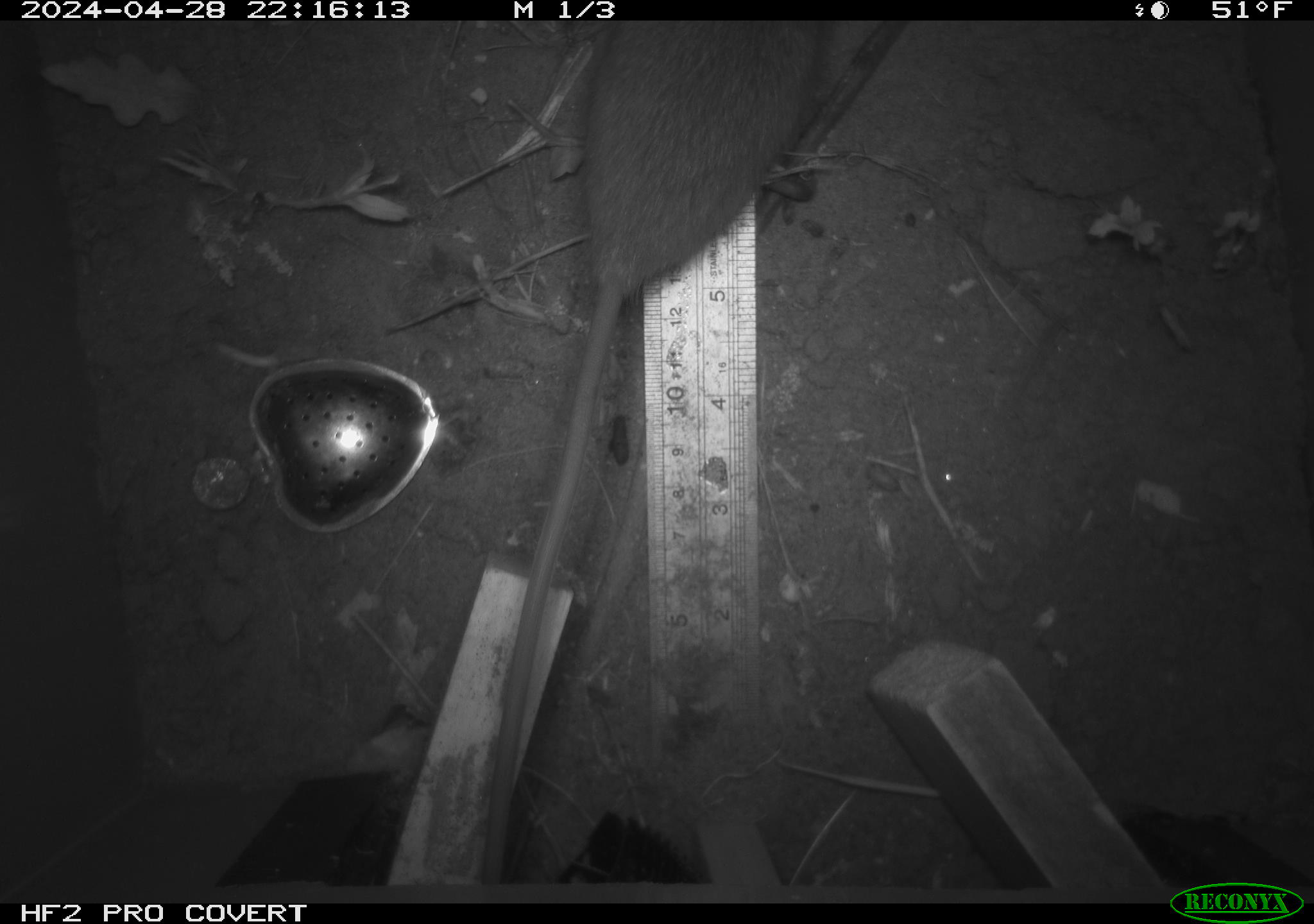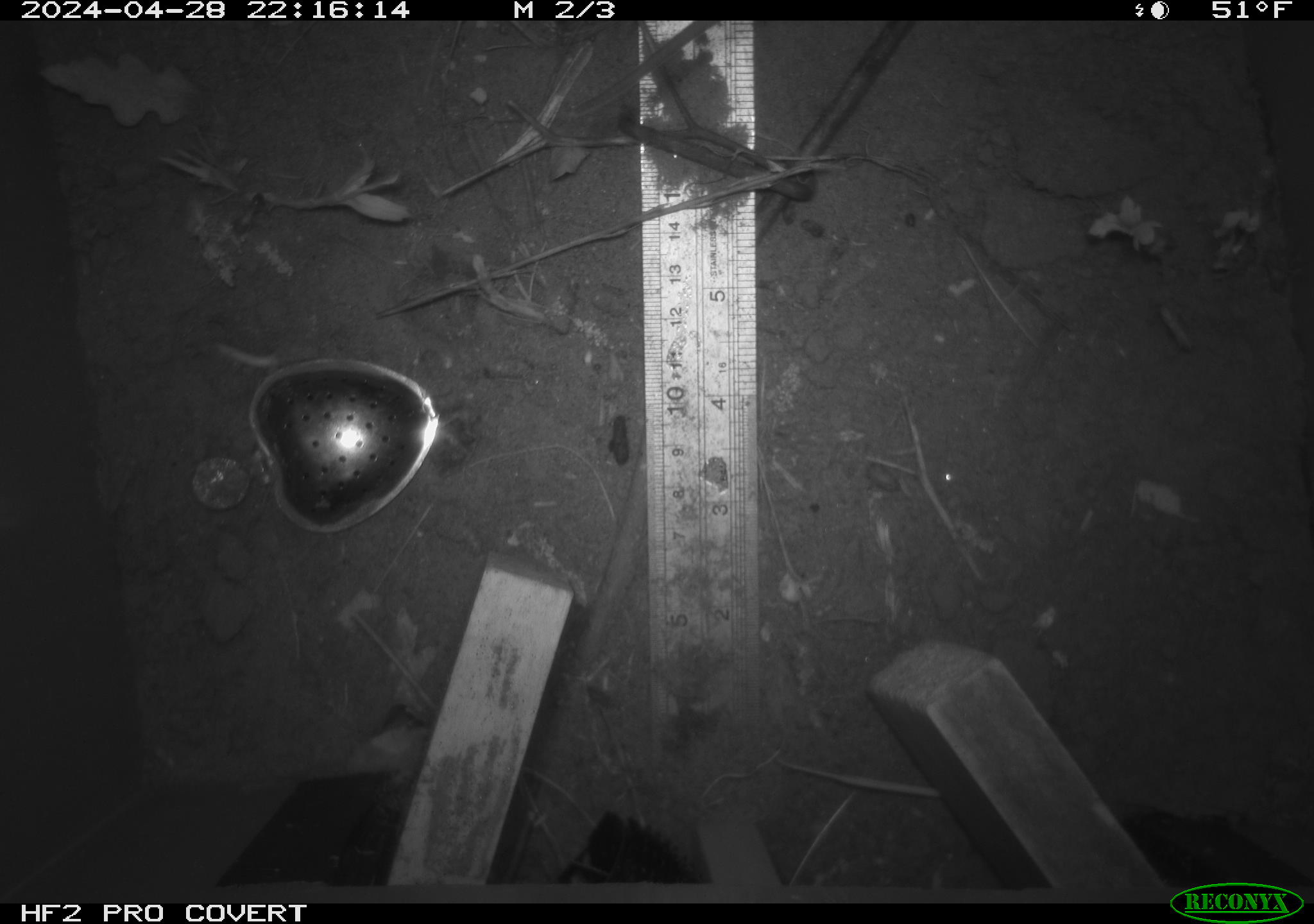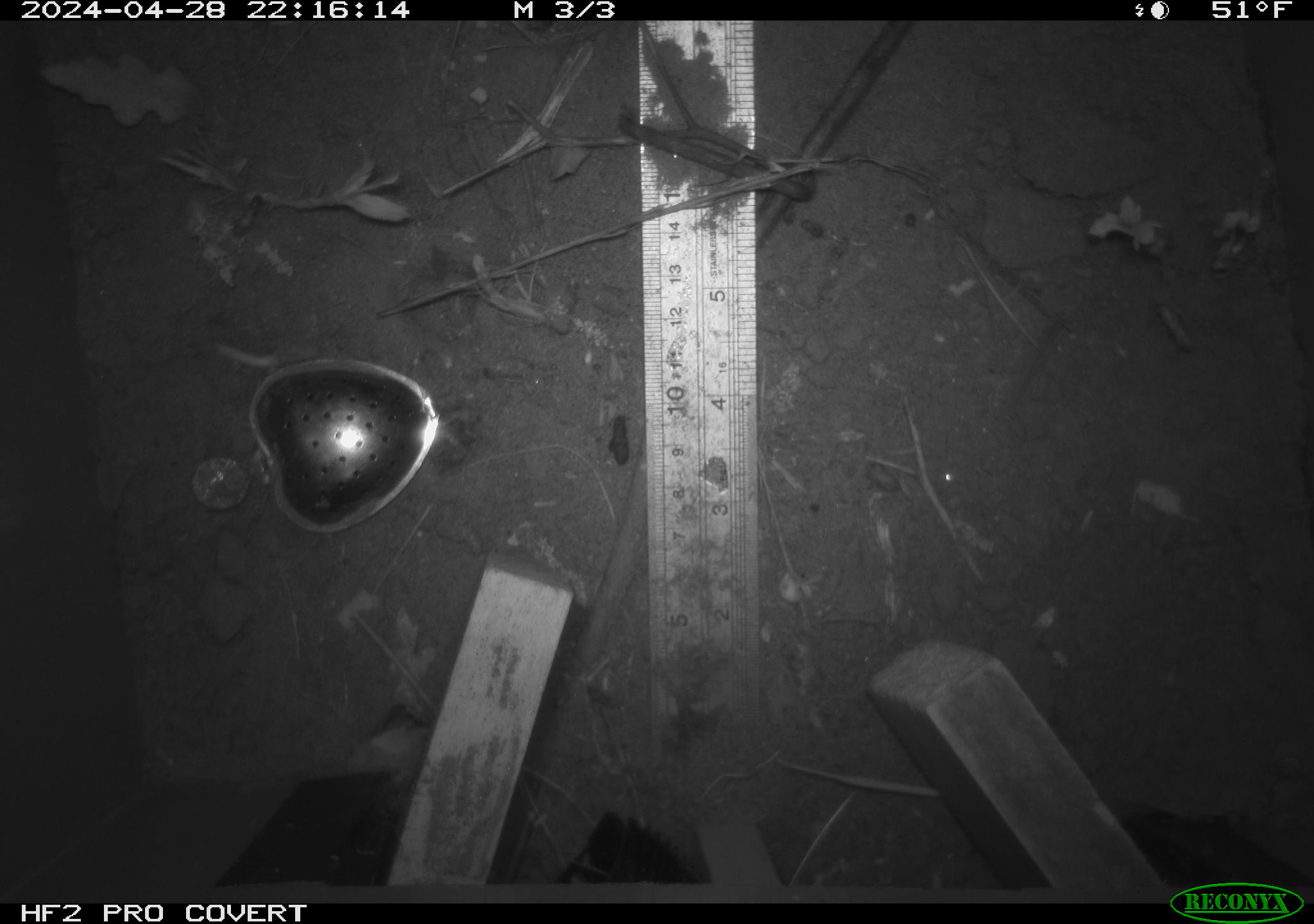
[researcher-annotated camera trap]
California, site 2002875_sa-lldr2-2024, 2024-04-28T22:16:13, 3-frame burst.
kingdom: Animalia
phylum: Chordata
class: Mammalia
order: Rodentia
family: Muridae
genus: Rattus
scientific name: Rattus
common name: rat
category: rattus species